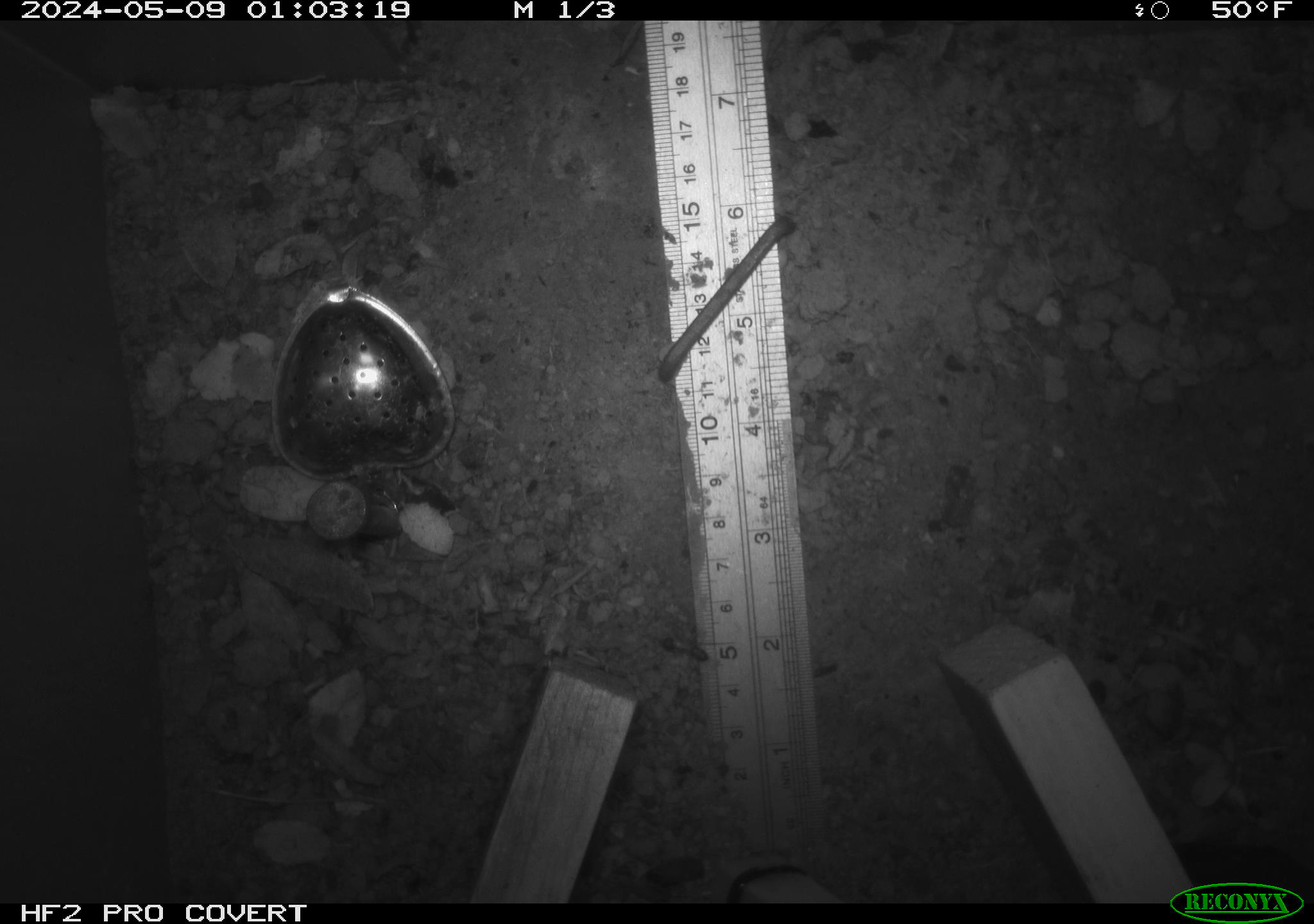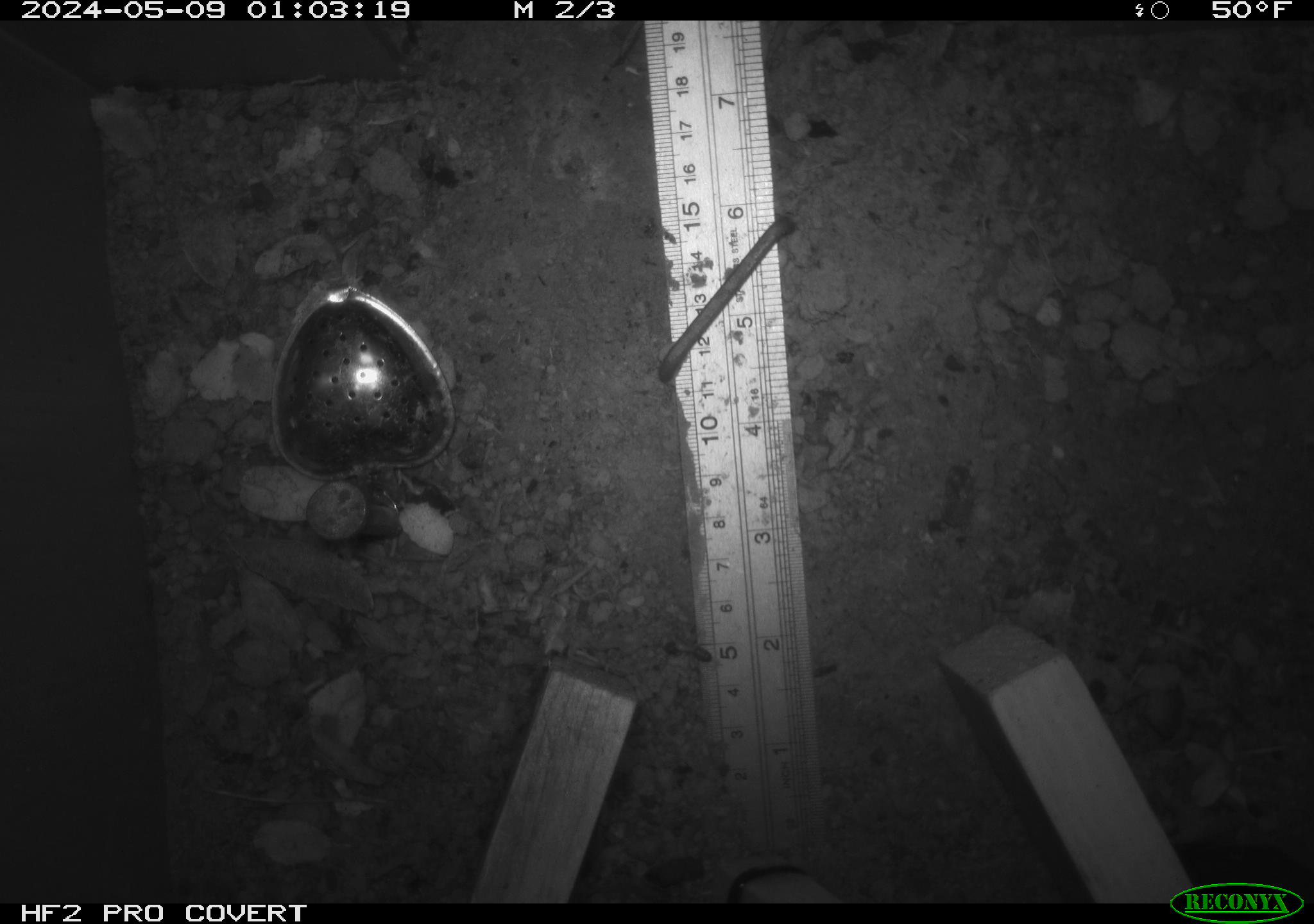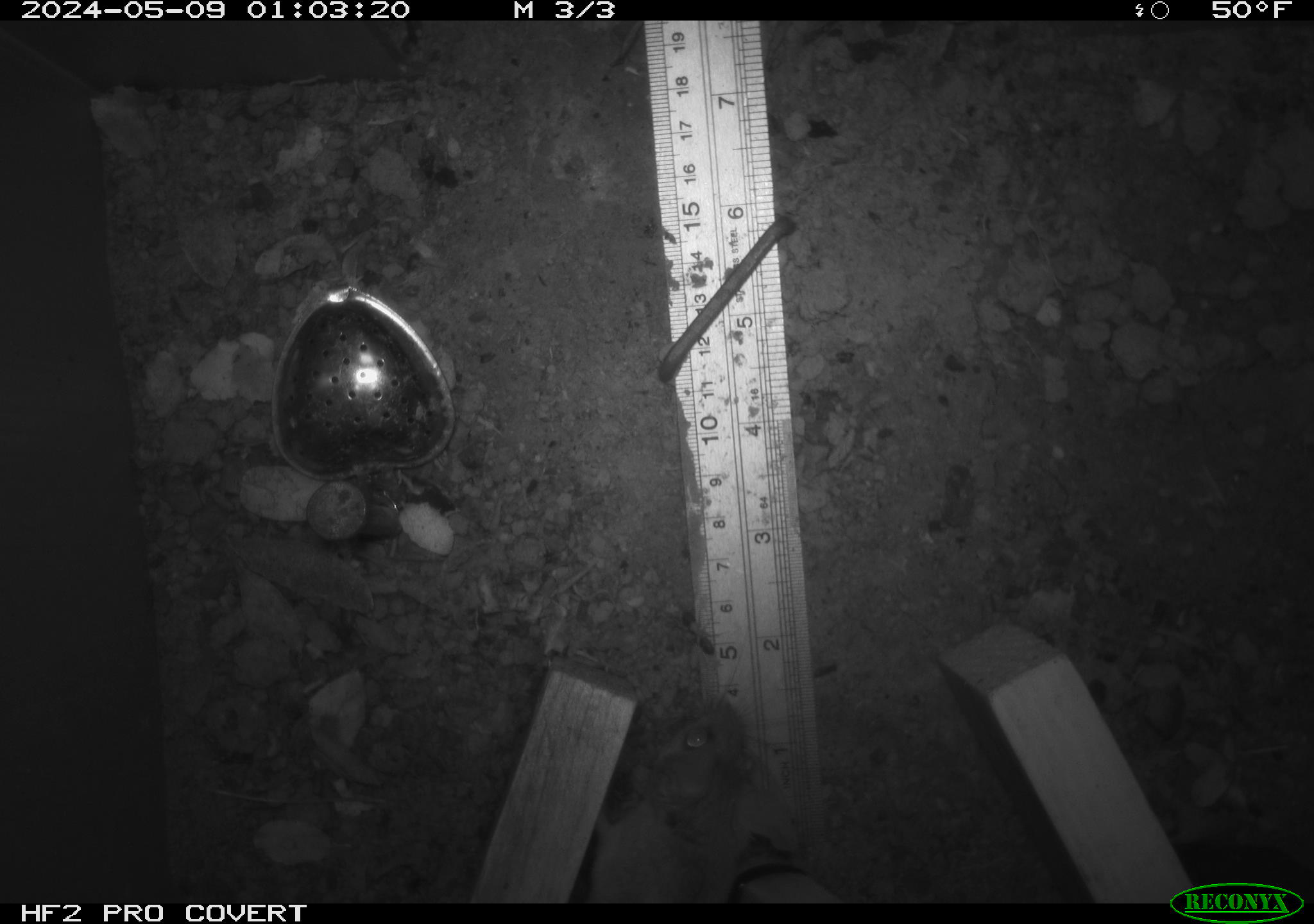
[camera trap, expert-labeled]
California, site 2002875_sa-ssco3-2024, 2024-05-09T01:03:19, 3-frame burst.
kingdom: Animalia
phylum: Chordata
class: Mammalia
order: Rodentia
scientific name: Rodentia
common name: rodent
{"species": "rodent (Rodentia)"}